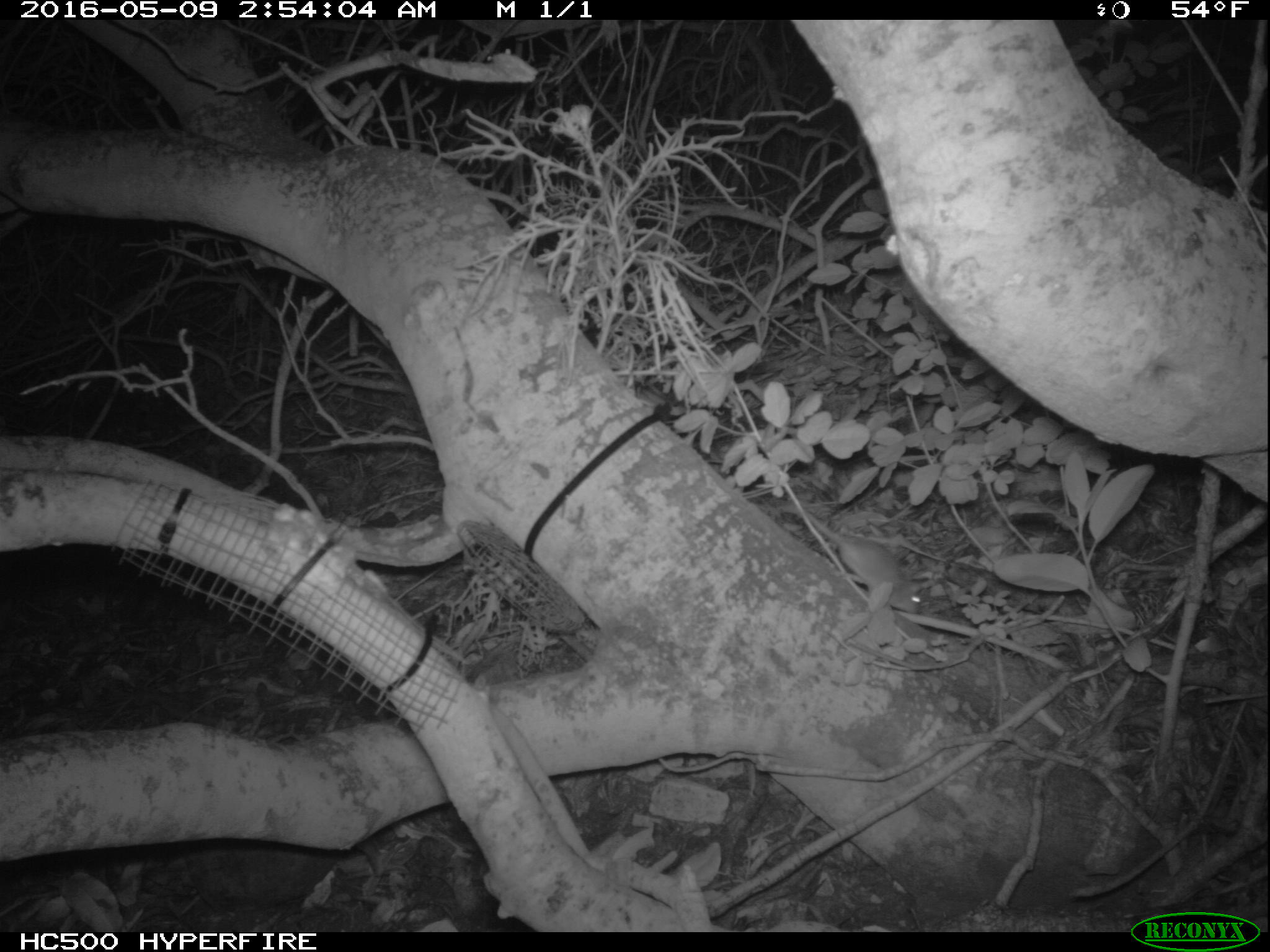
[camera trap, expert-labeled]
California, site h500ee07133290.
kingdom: Animalia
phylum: Chordata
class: Mammalia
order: Rodentia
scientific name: Rodentia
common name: rodent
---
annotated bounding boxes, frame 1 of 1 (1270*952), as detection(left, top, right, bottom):
rodent: detection(789, 505, 921, 613)